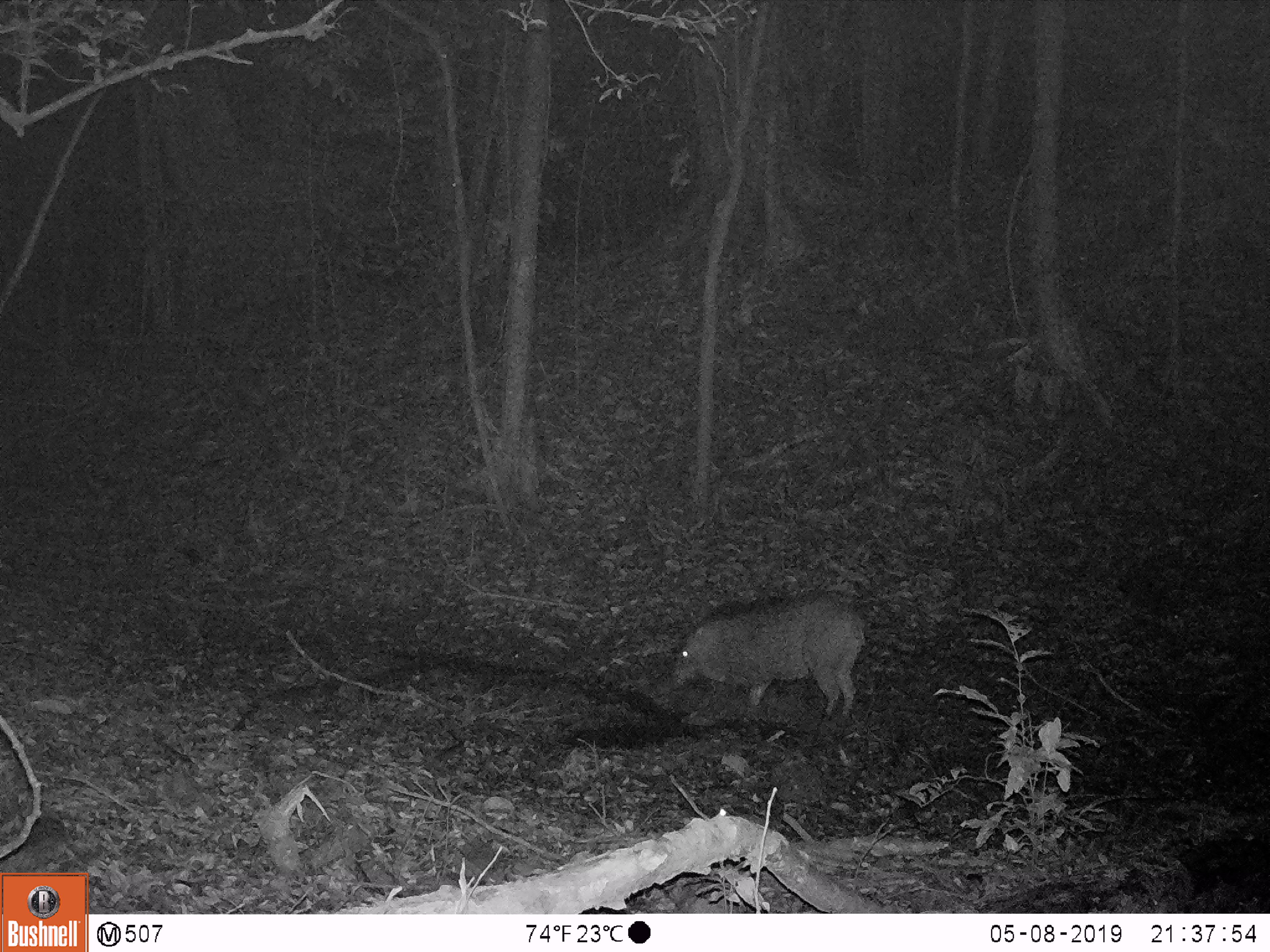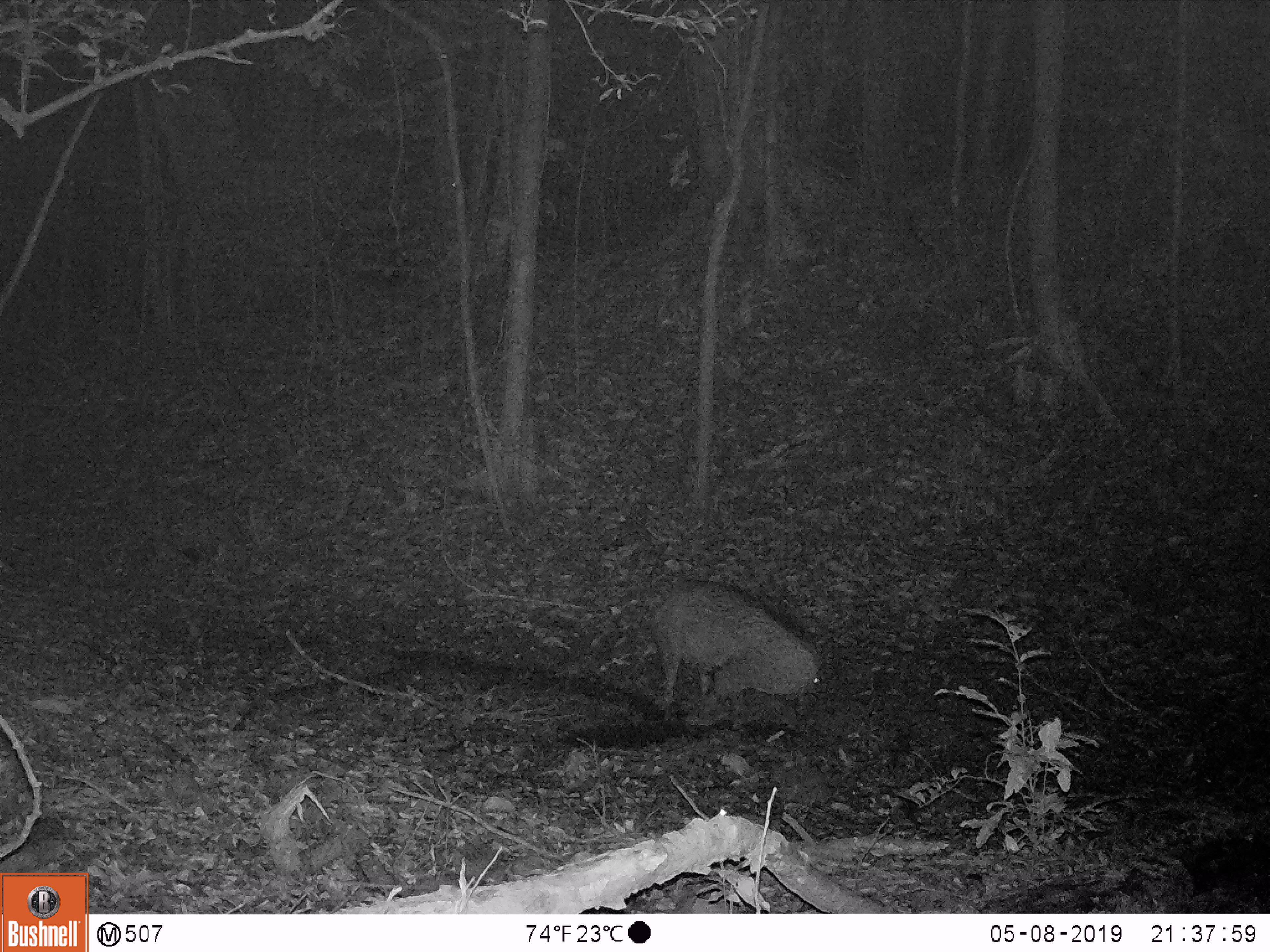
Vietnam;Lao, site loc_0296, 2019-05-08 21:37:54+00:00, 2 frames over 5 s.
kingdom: Animalia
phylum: Chordata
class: Mammalia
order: Artiodactyla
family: Suidae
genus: Sus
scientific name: Sus scrofa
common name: eurasian wild pig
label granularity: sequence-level